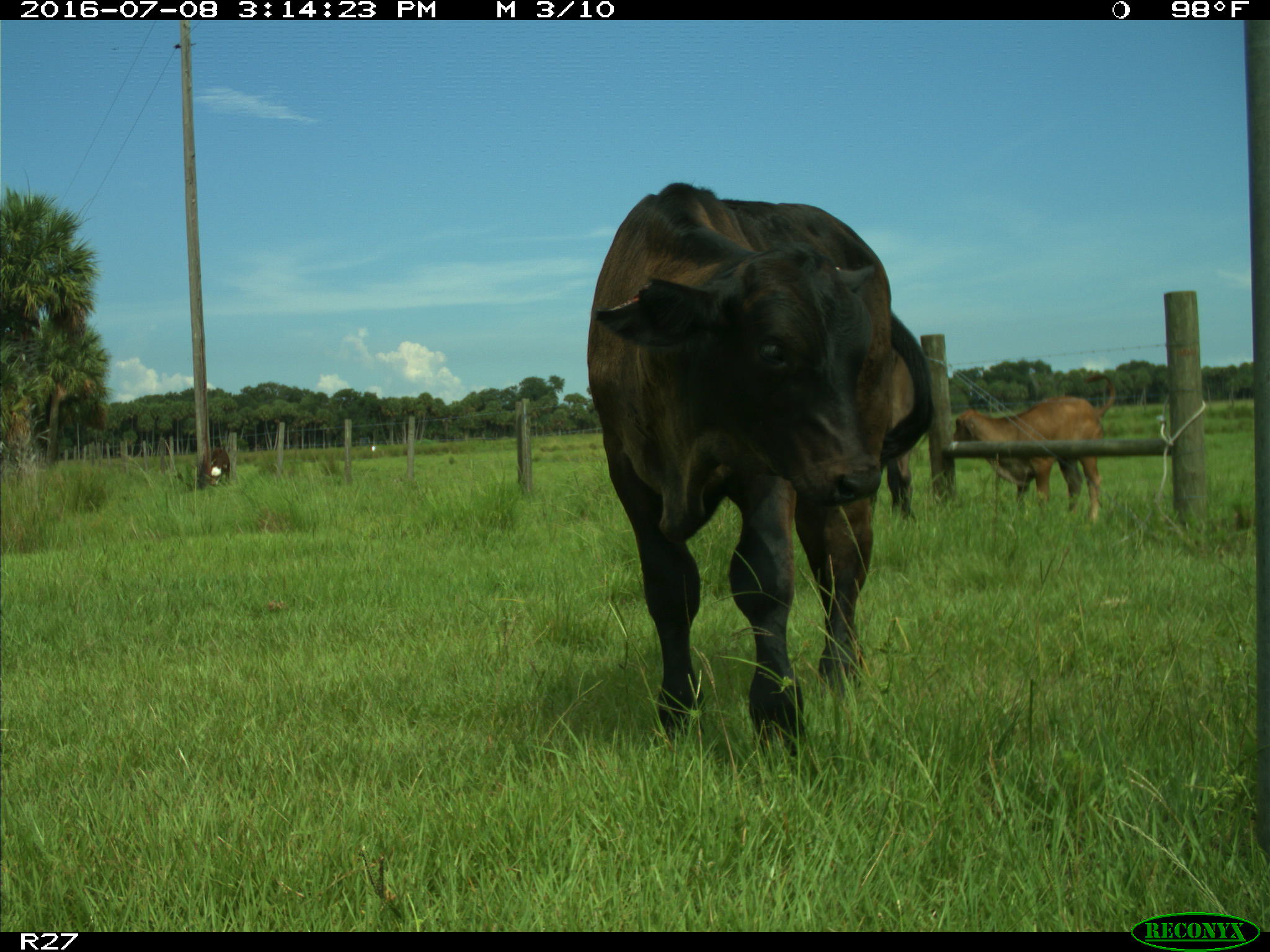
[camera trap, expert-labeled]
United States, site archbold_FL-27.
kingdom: Animalia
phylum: Chordata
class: Mammalia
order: Artiodactyla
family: Bovidae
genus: Bos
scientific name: Bos taurus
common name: domestic cow